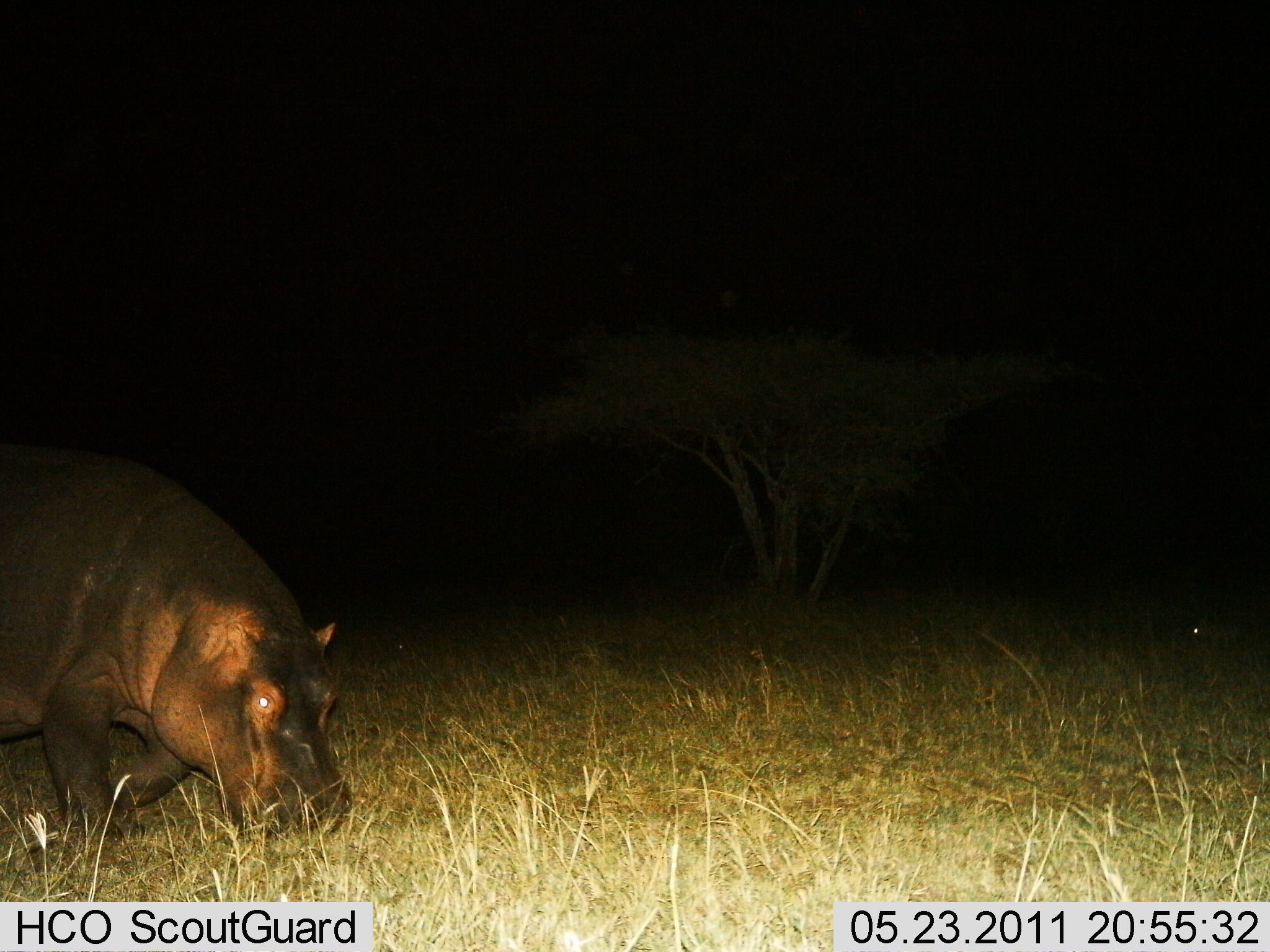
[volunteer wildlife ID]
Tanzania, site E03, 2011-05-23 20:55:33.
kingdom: Animalia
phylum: Chordata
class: Mammalia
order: Artiodactyla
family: Hippopotamidae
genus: Hippopotamus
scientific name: Hippopotamus amphibius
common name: hippopotamus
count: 1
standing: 6%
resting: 0%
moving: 62%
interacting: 0%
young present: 0%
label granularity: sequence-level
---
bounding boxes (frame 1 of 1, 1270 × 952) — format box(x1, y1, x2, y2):
animal: box(1, 442, 354, 851)